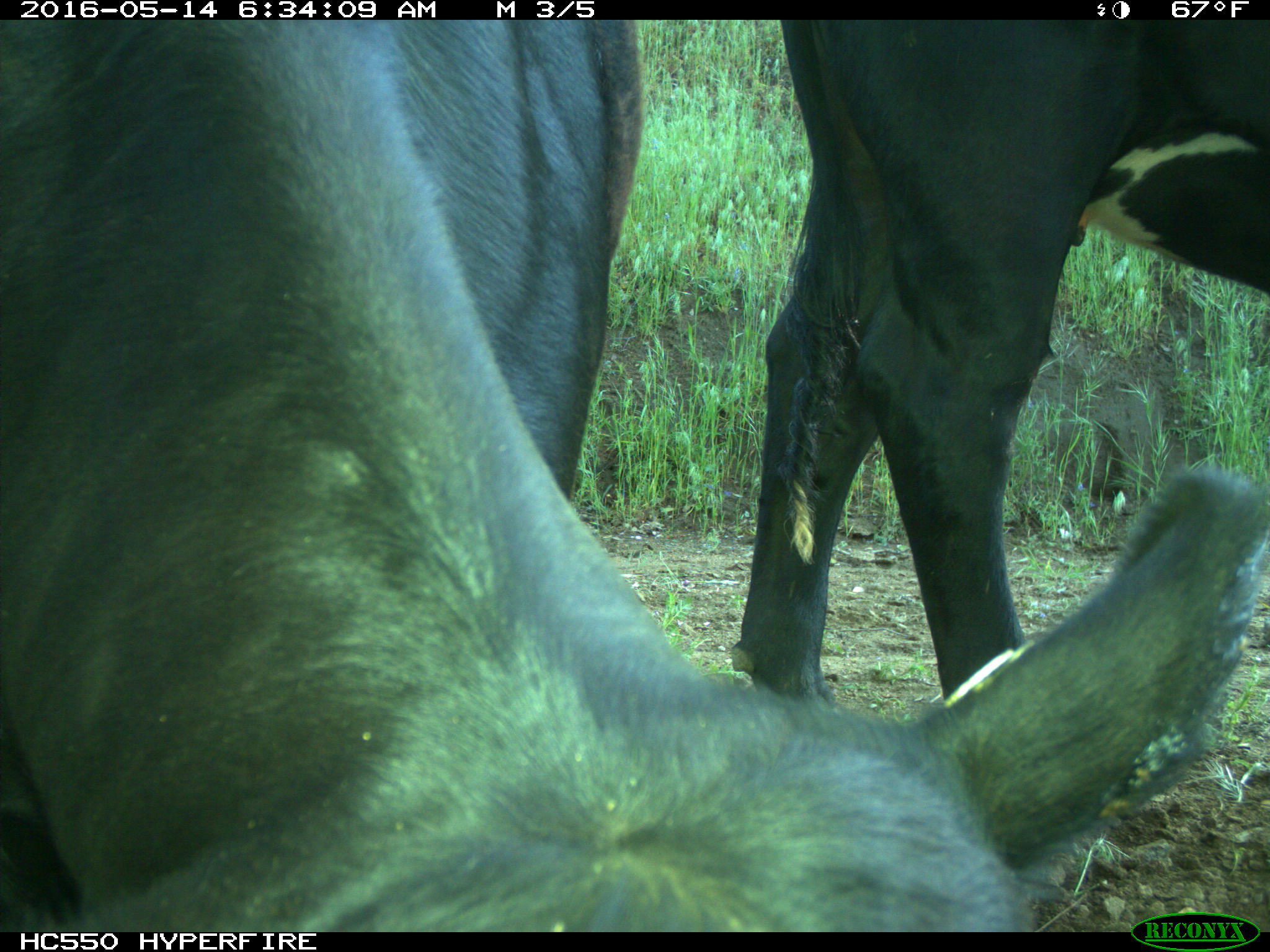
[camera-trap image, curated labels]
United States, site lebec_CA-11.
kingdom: Animalia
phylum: Chordata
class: Mammalia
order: Artiodactyla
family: Bovidae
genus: Bos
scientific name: Bos taurus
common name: domestic cow